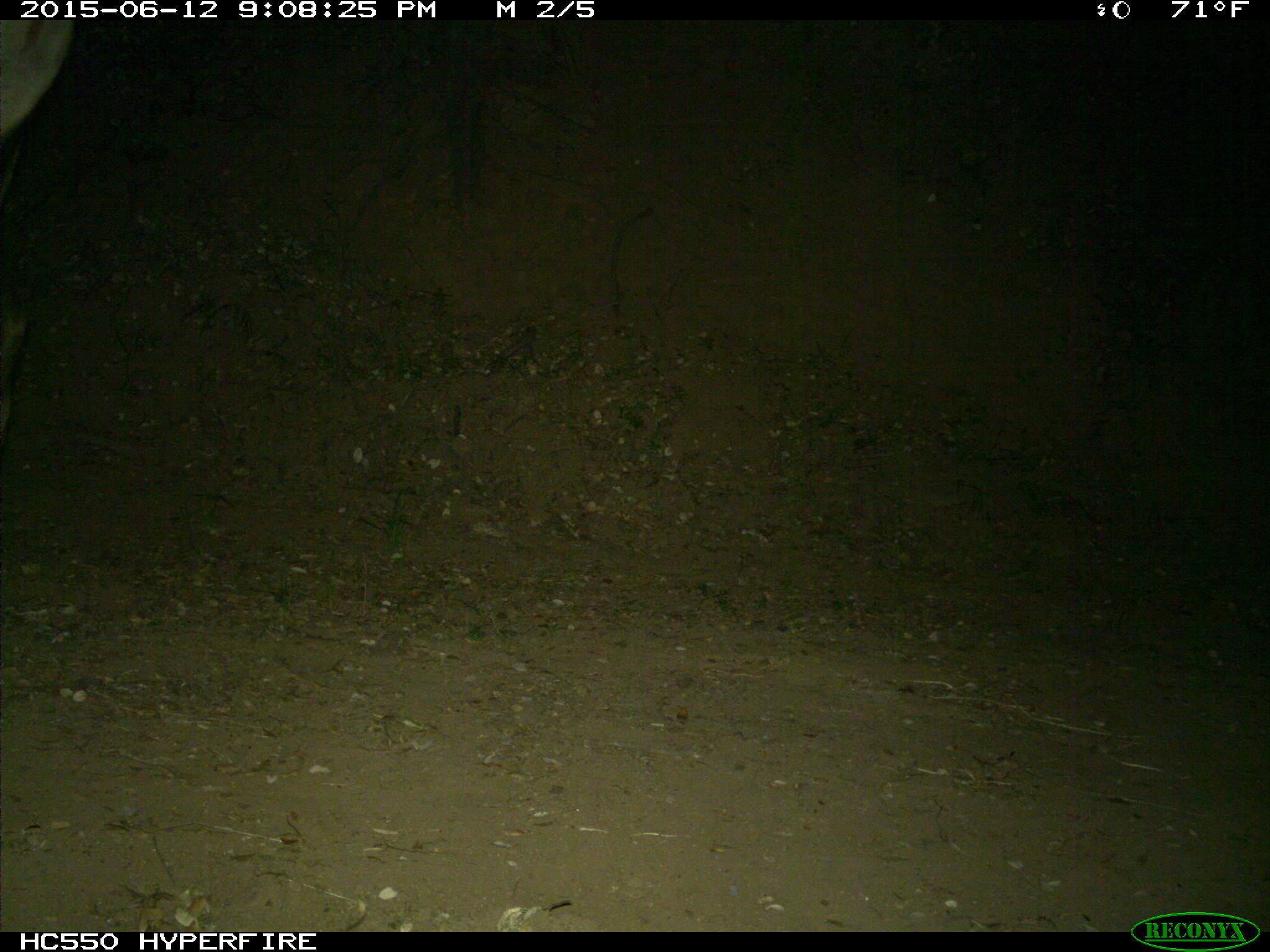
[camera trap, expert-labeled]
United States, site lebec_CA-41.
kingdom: Animalia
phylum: Chordata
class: Mammalia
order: Artiodactyla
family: Cervidae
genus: Cervus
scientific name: Cervus canadensis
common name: elk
Cervus canadensis (elk).